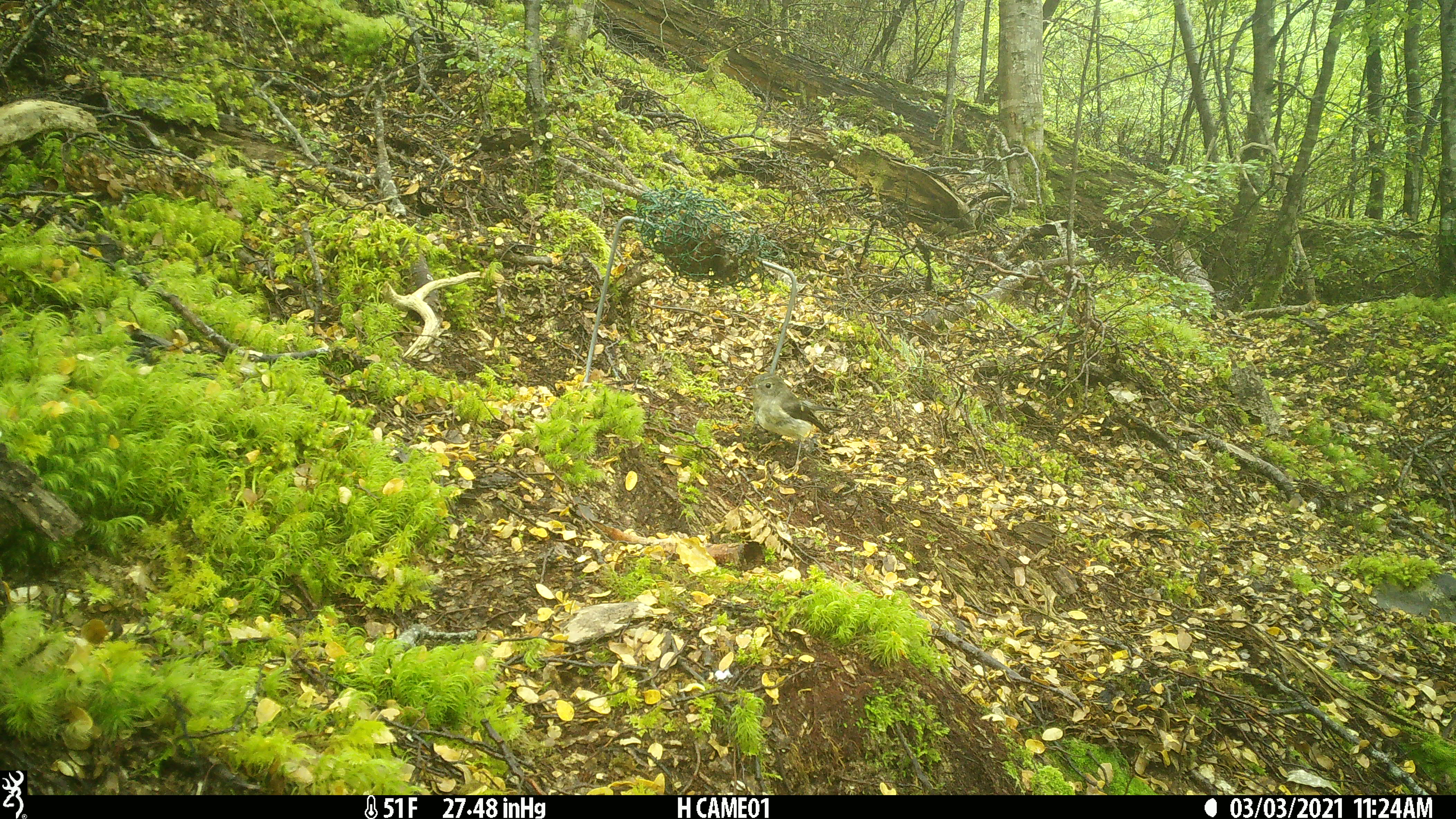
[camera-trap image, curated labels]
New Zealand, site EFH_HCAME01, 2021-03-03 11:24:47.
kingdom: Animalia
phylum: Chordata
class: Aves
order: Passeriformes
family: Petroicidae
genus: Petroica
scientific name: Petroica macrocephala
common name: tomtit